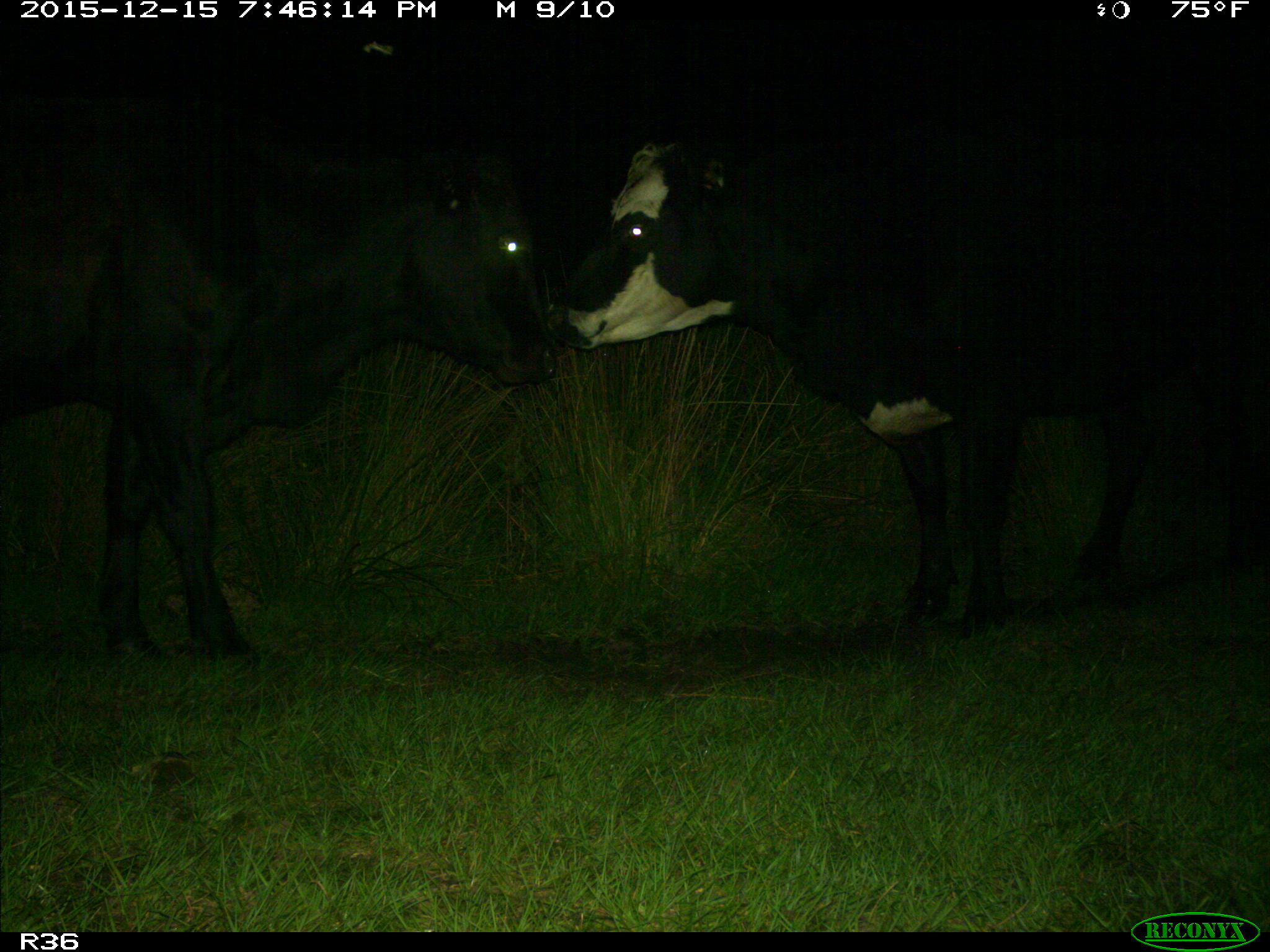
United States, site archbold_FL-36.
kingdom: Animalia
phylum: Chordata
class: Mammalia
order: Artiodactyla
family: Bovidae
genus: Bos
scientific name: Bos taurus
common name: domestic cow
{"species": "Bos taurus (domestic cow)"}